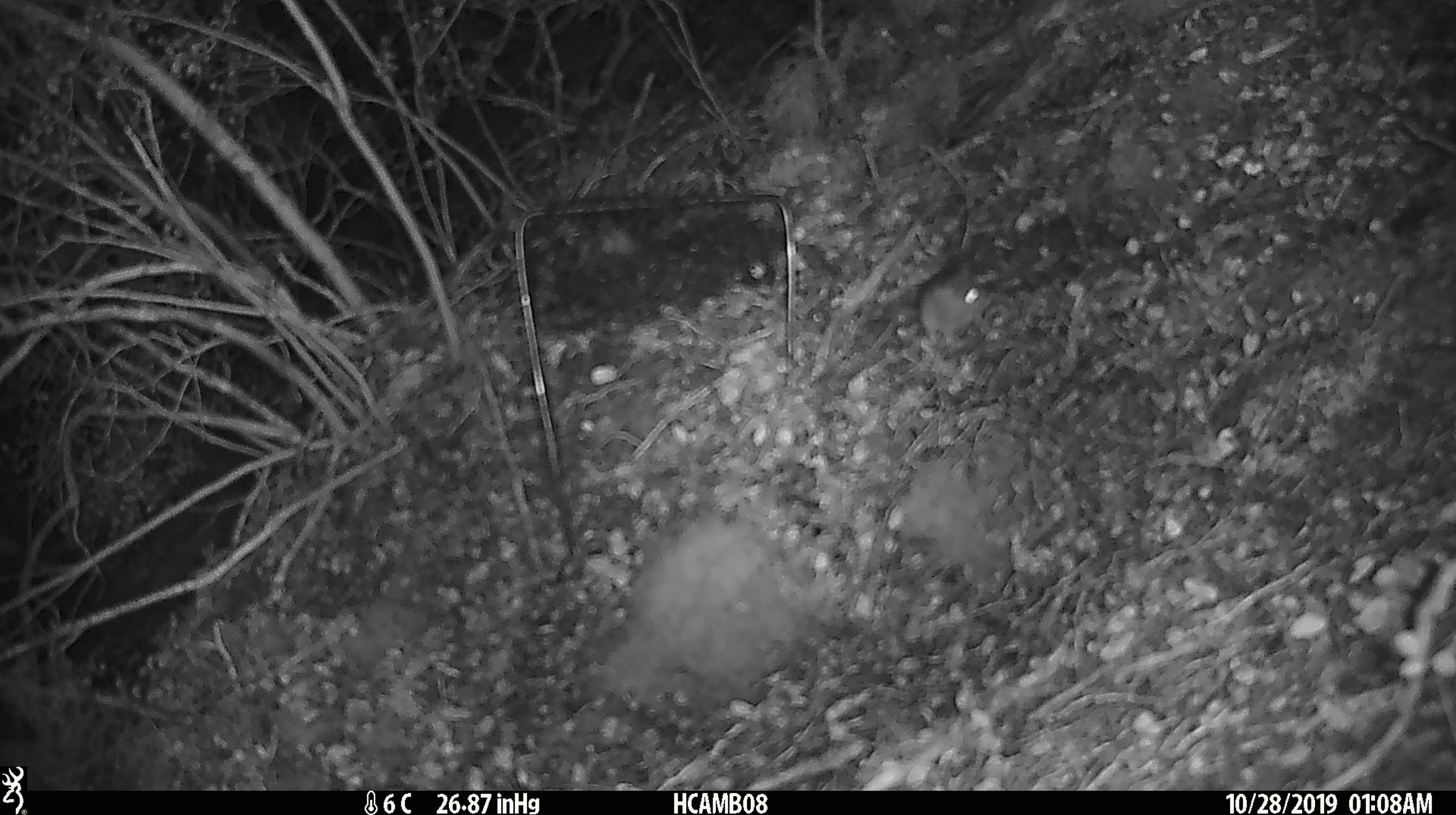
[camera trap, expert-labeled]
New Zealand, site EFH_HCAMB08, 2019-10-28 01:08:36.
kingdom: Animalia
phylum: Chordata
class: Mammalia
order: Rodentia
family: Muridae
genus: Mus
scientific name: Mus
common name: mouse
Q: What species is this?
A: Mouse (Mus).